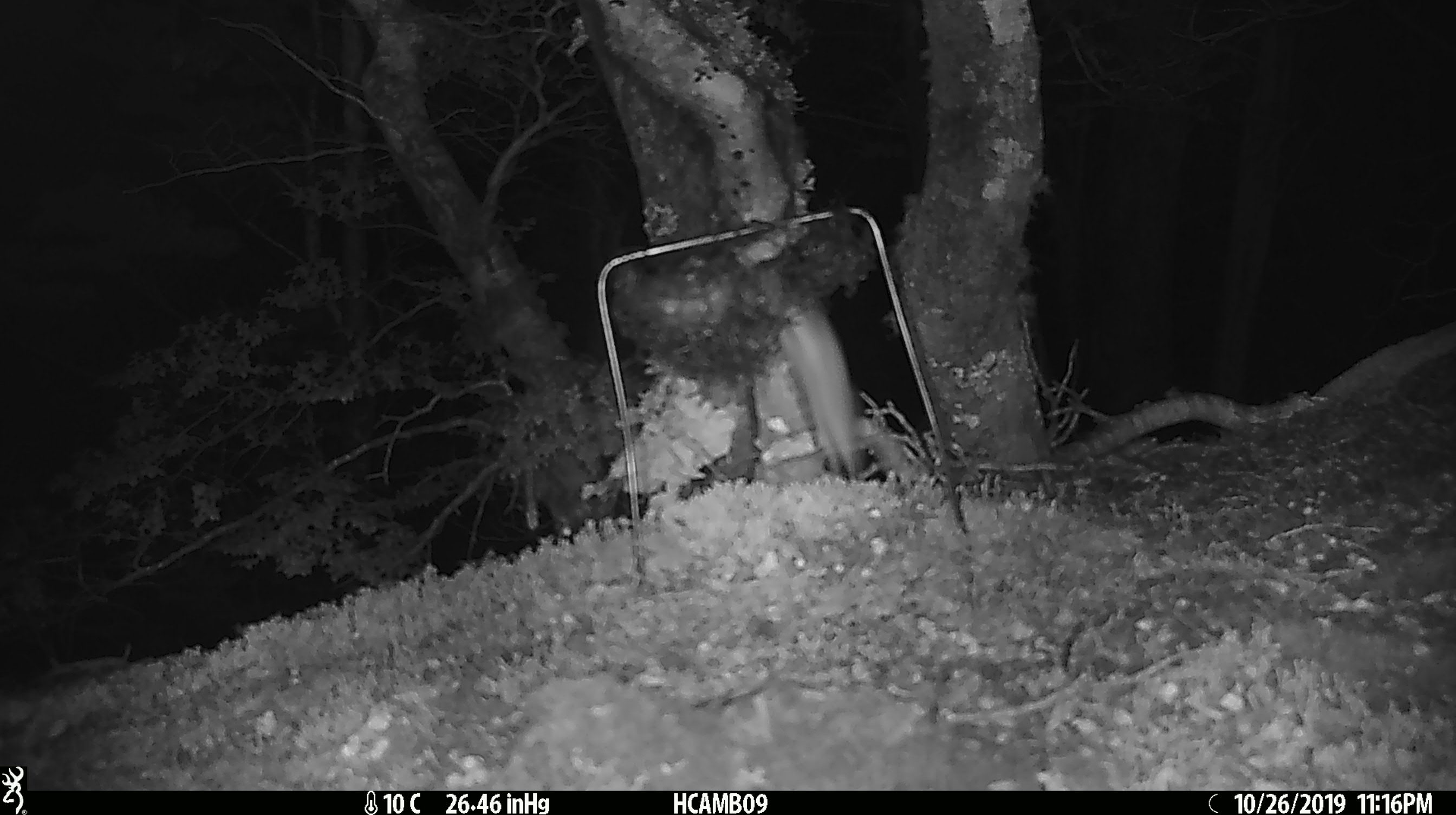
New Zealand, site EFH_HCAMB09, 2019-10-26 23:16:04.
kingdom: Animalia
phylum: Chordata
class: Mammalia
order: Rodentia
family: Muridae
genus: Mus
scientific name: Mus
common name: mouse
Mouse (Mus).